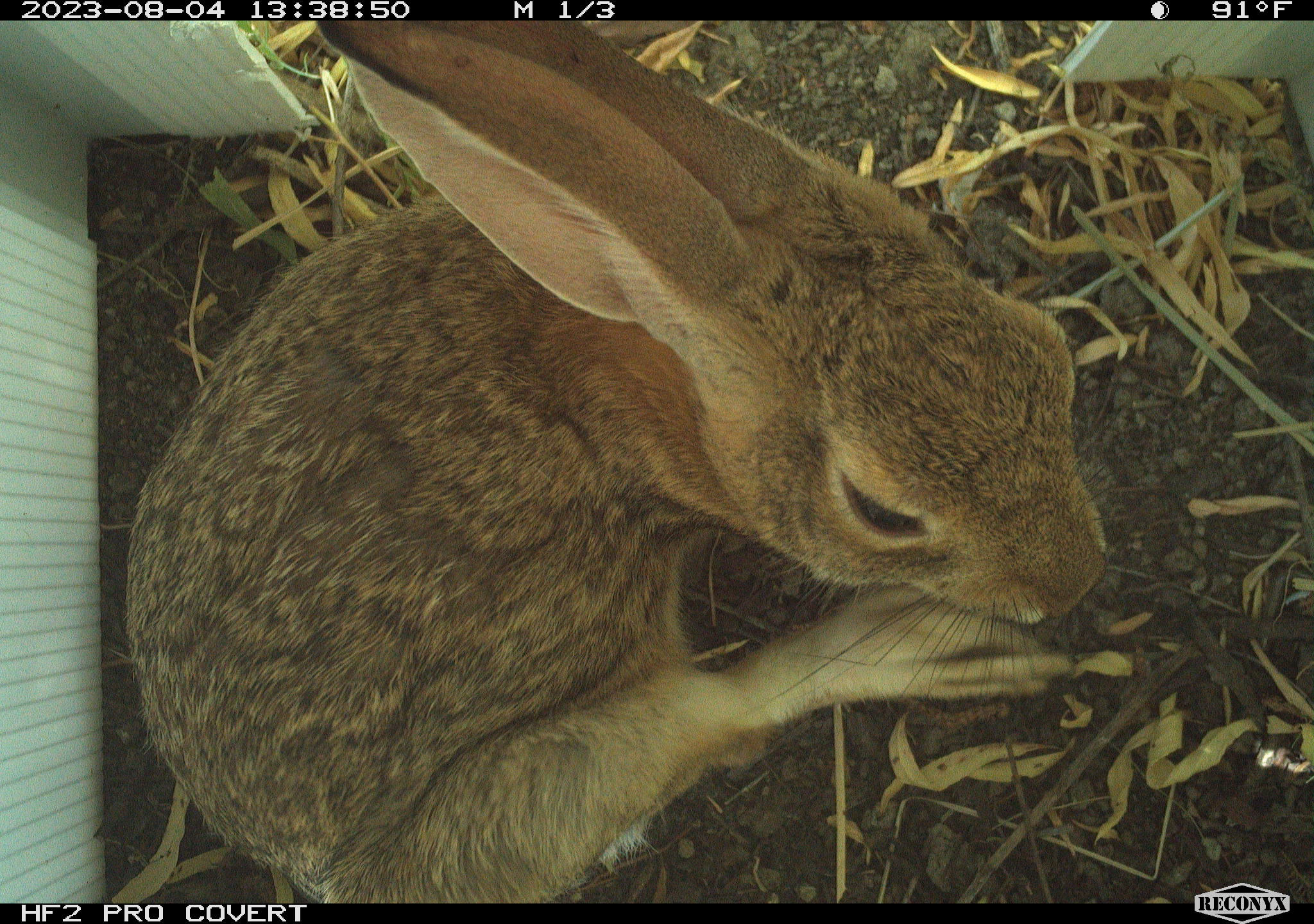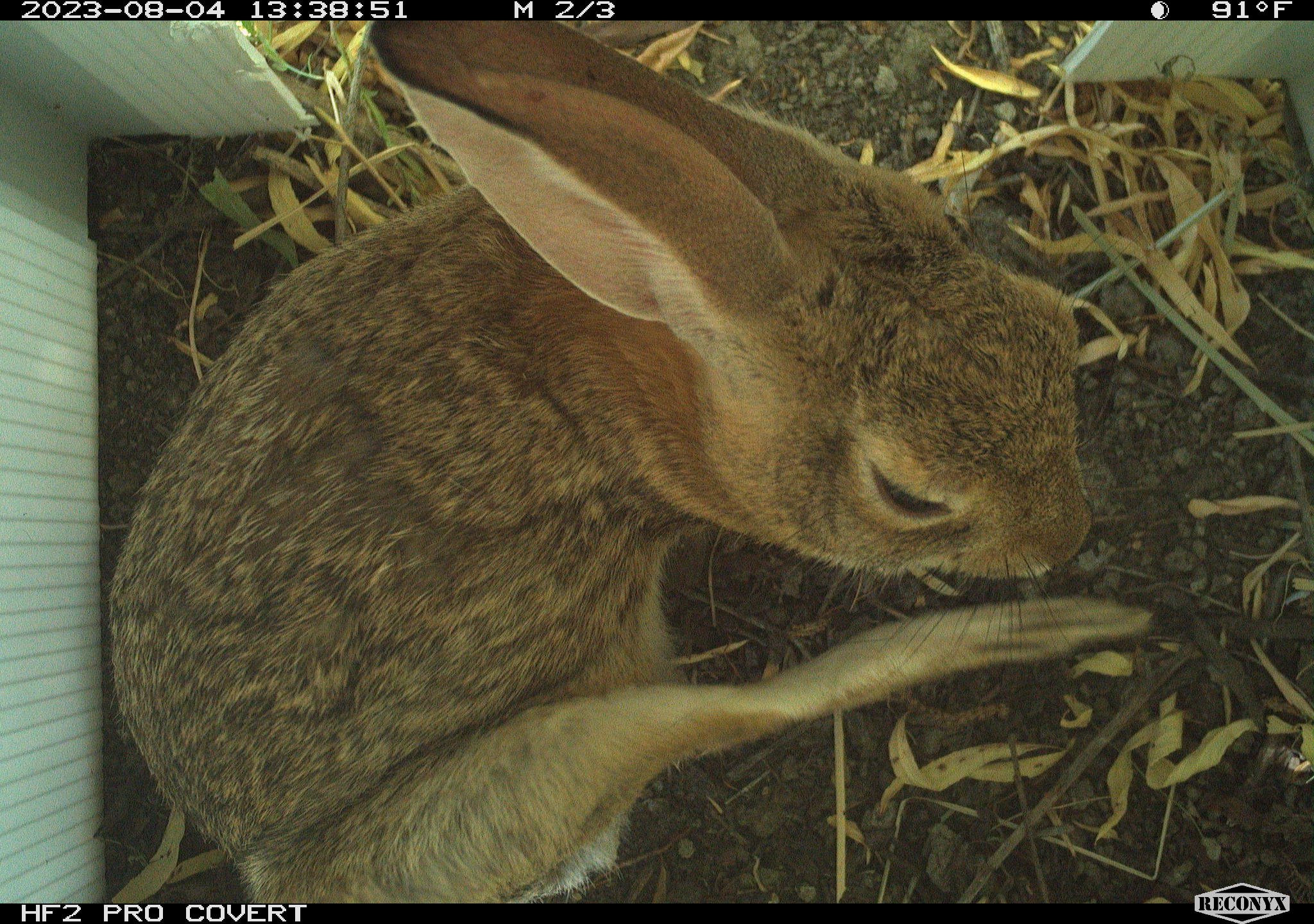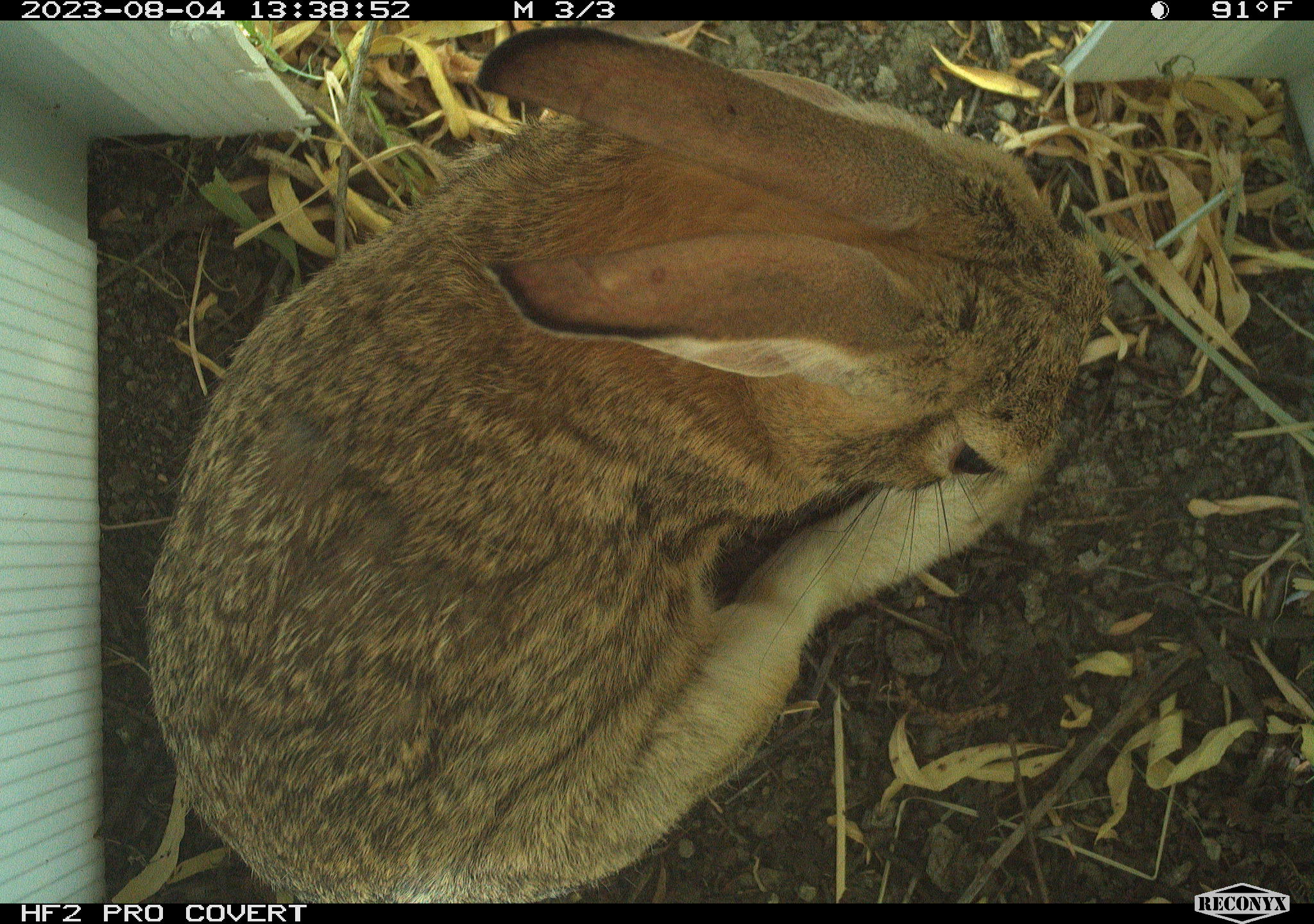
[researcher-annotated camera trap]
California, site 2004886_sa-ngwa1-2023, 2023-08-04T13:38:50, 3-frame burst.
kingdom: Animalia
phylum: Chordata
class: Mammalia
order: Lagomorpha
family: Leporidae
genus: Sylvilagus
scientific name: Sylvilagus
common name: cottontail rabbits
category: sylvilagus species